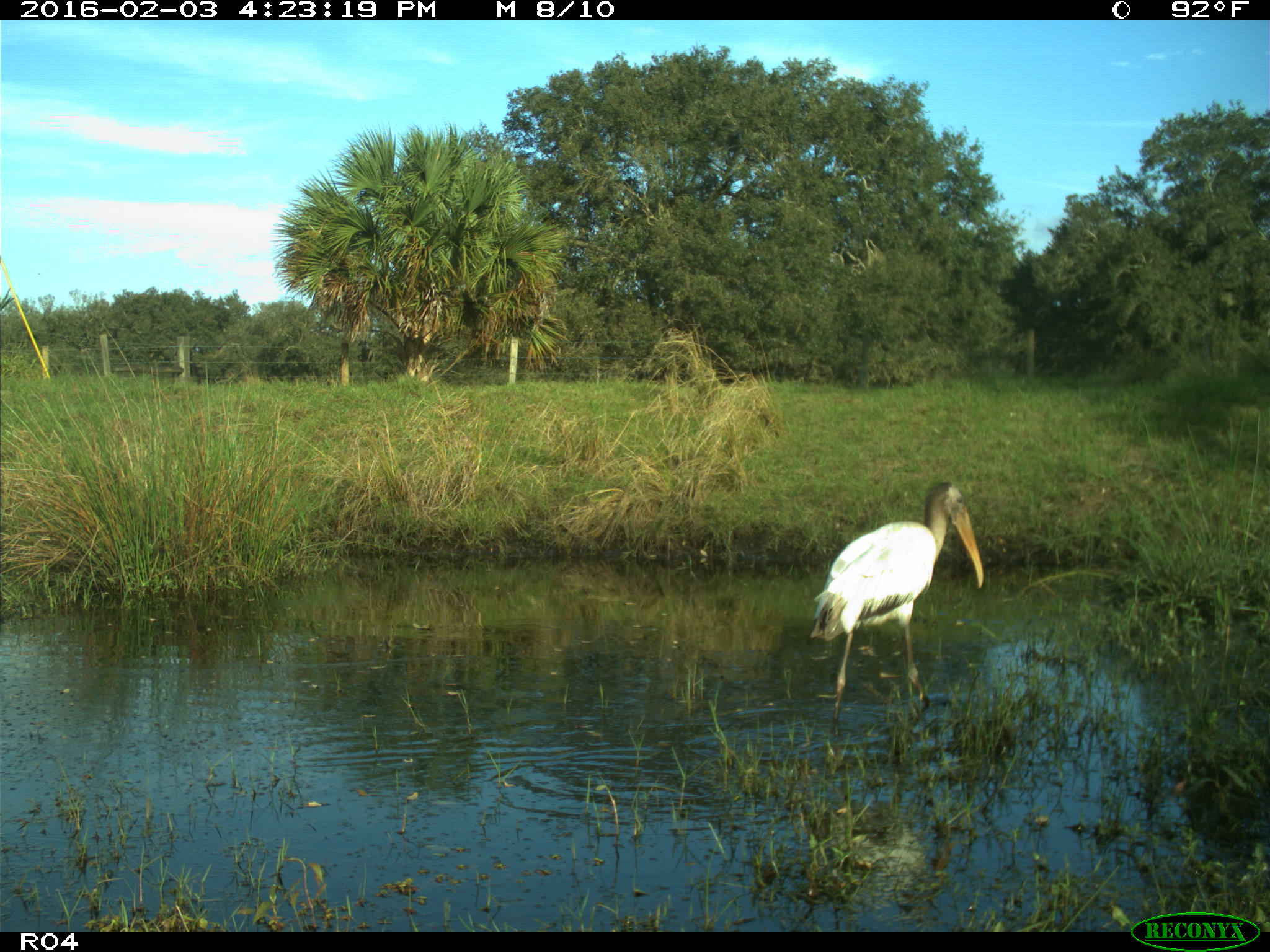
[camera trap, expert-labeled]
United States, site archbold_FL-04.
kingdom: Animalia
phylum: Chordata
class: Aves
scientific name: Aves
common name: birds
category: unidentified bird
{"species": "unidentified bird (birds) (Aves)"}